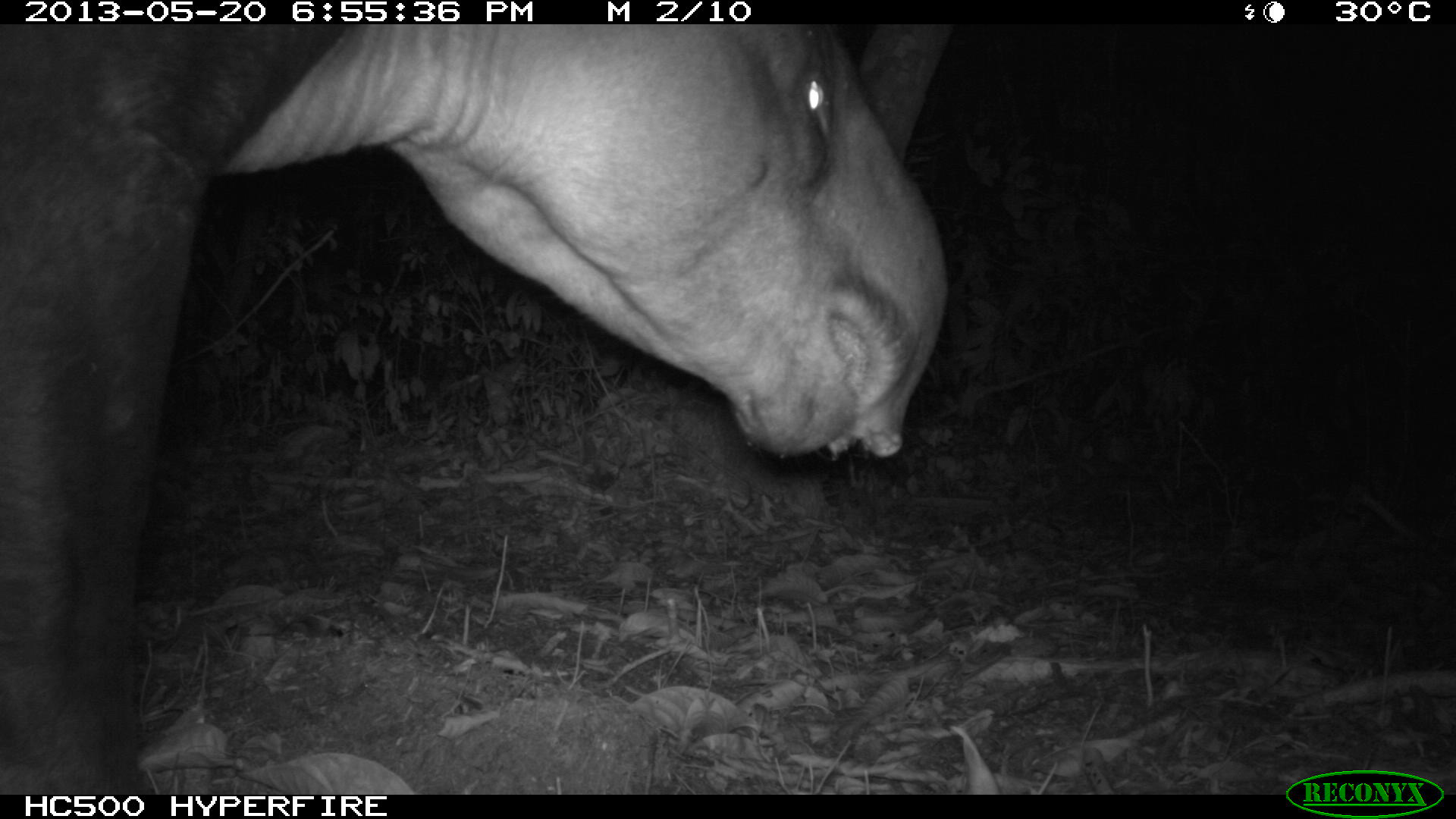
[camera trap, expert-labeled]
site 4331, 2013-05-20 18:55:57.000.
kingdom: Animalia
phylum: Chordata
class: Mammalia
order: Perissodactyla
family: Tapiridae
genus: Tapirus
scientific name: Tapirus bairdii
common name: baird's tapir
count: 1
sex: male